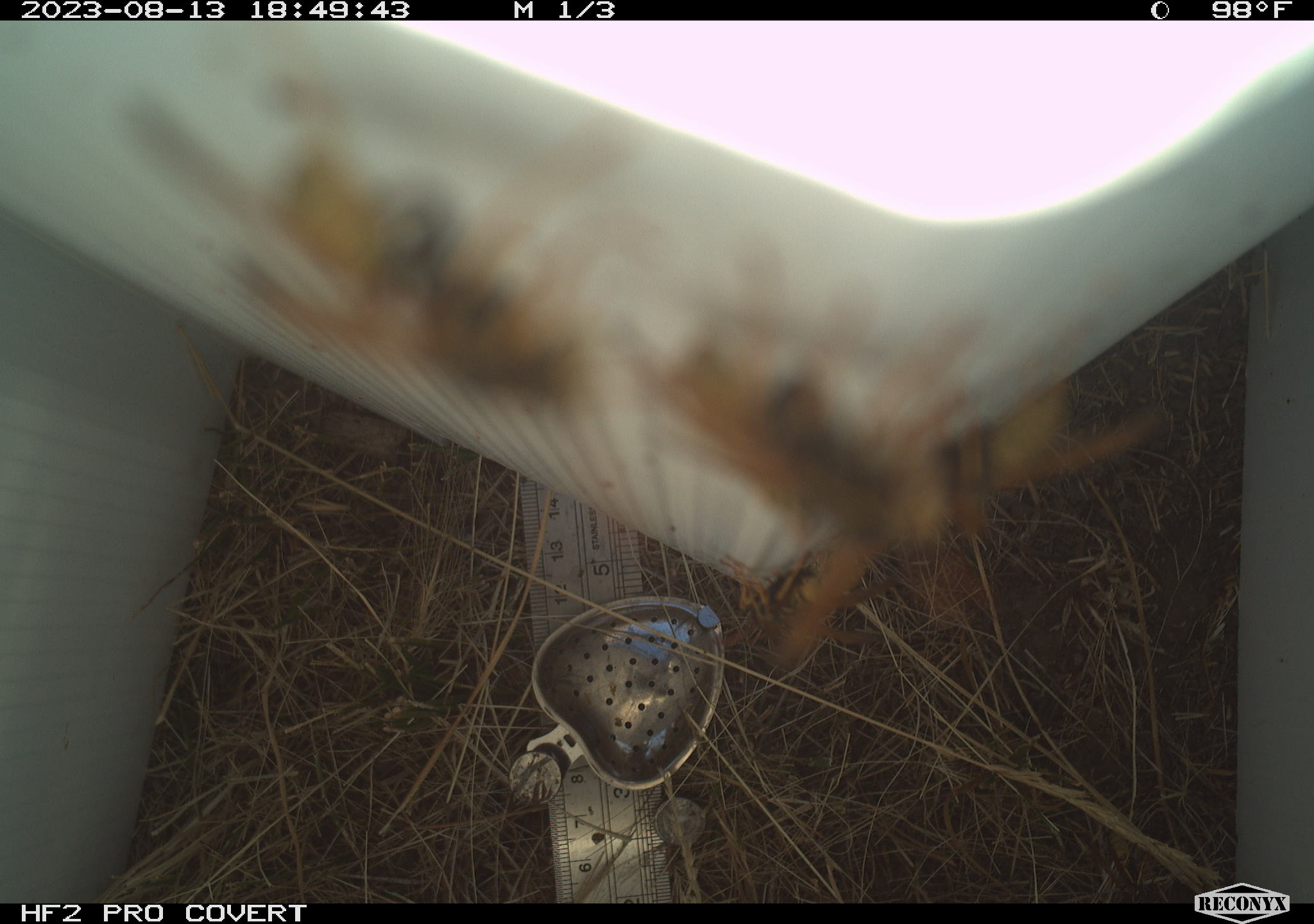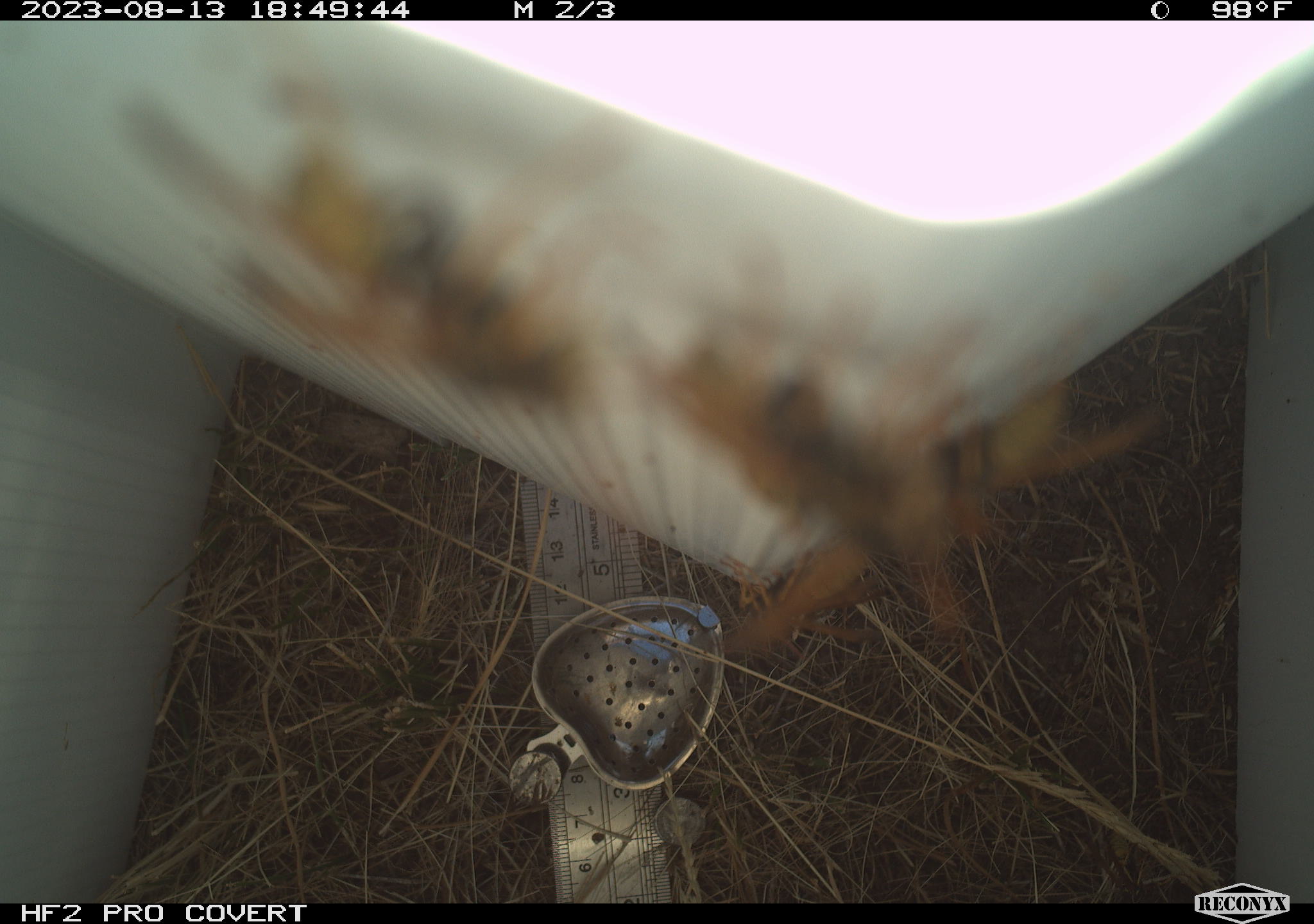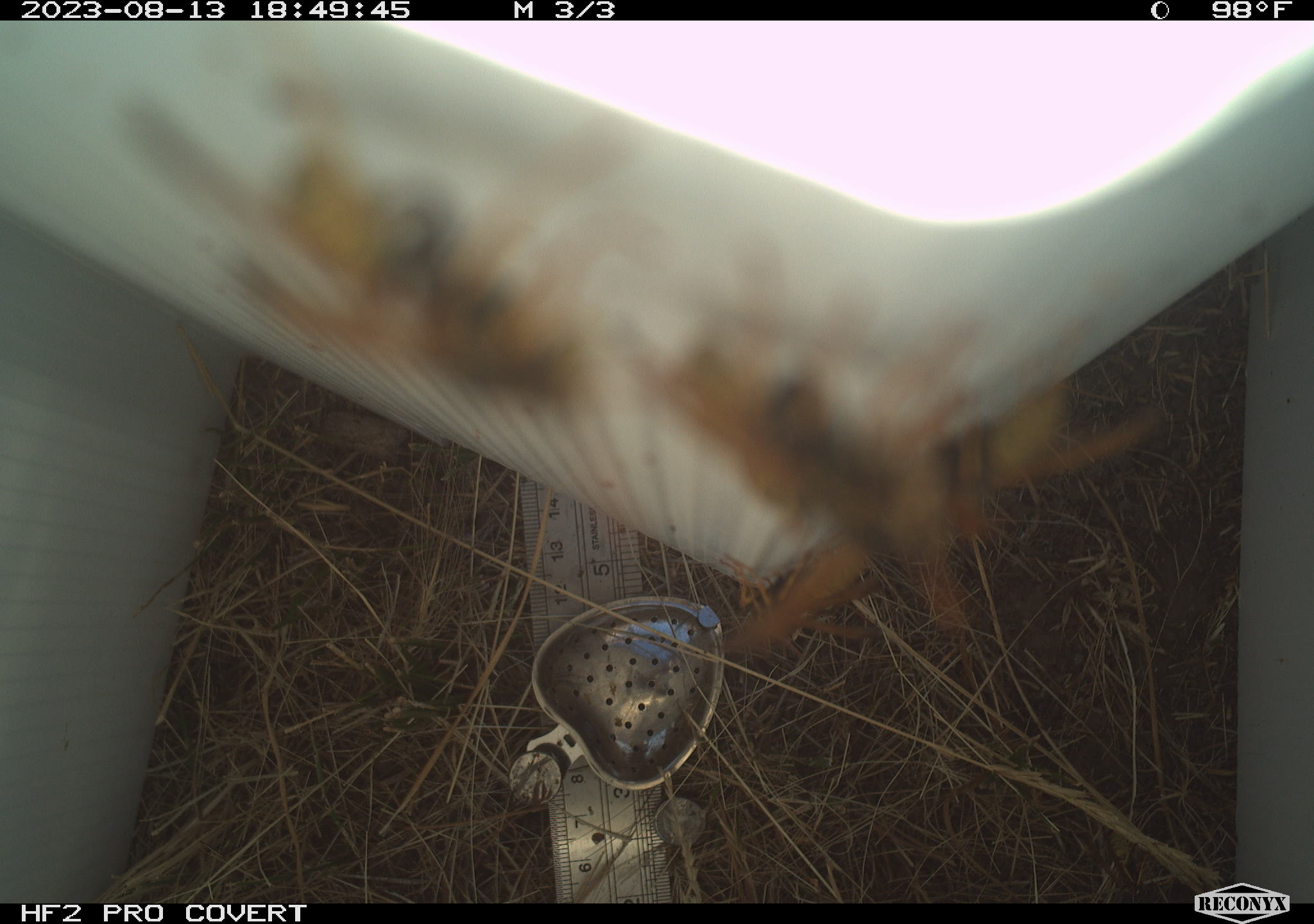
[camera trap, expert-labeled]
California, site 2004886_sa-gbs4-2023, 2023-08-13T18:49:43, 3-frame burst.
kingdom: Animalia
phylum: Arthropoda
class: Insecta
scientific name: Insecta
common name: insect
Insect (Insecta).